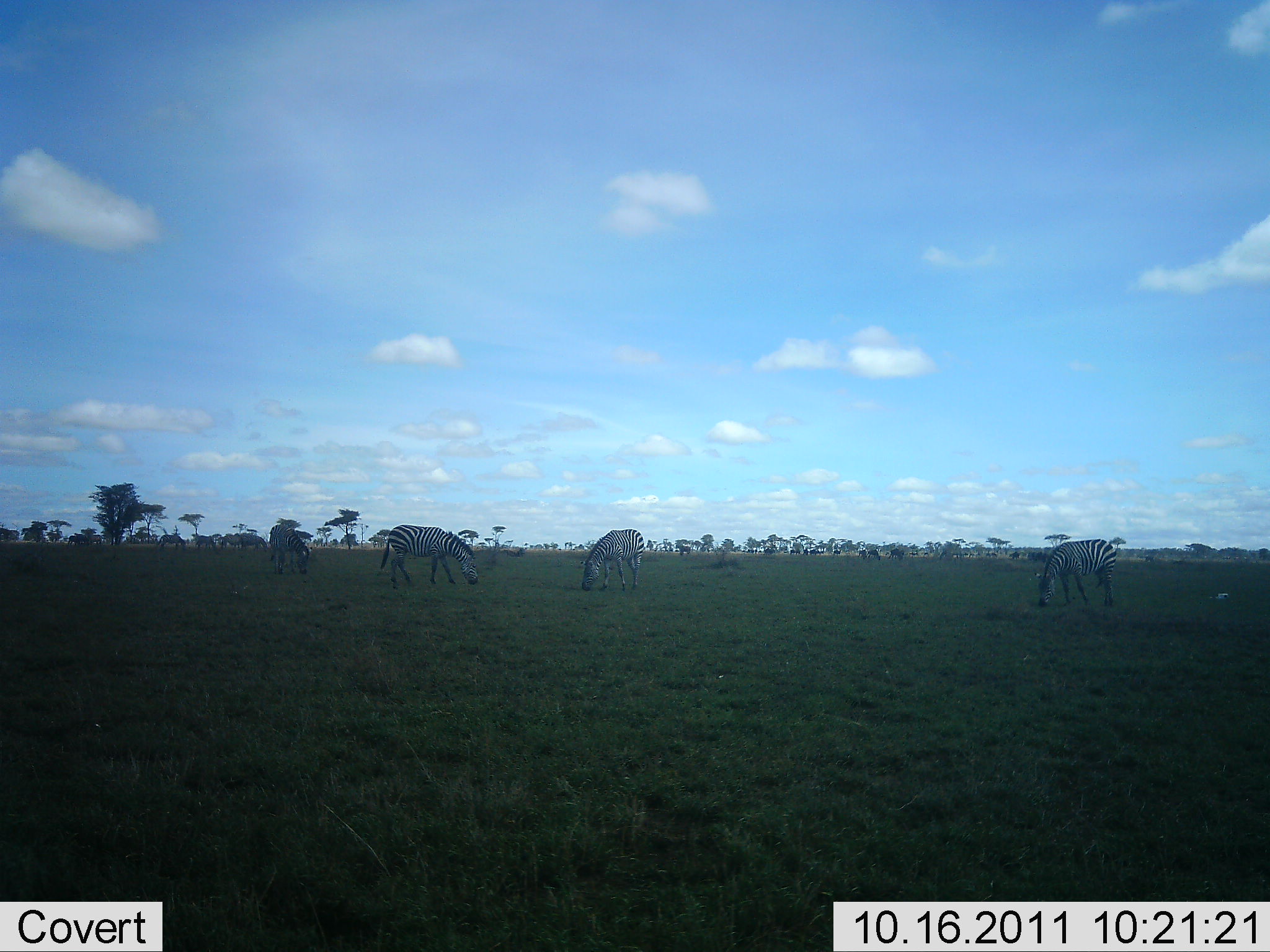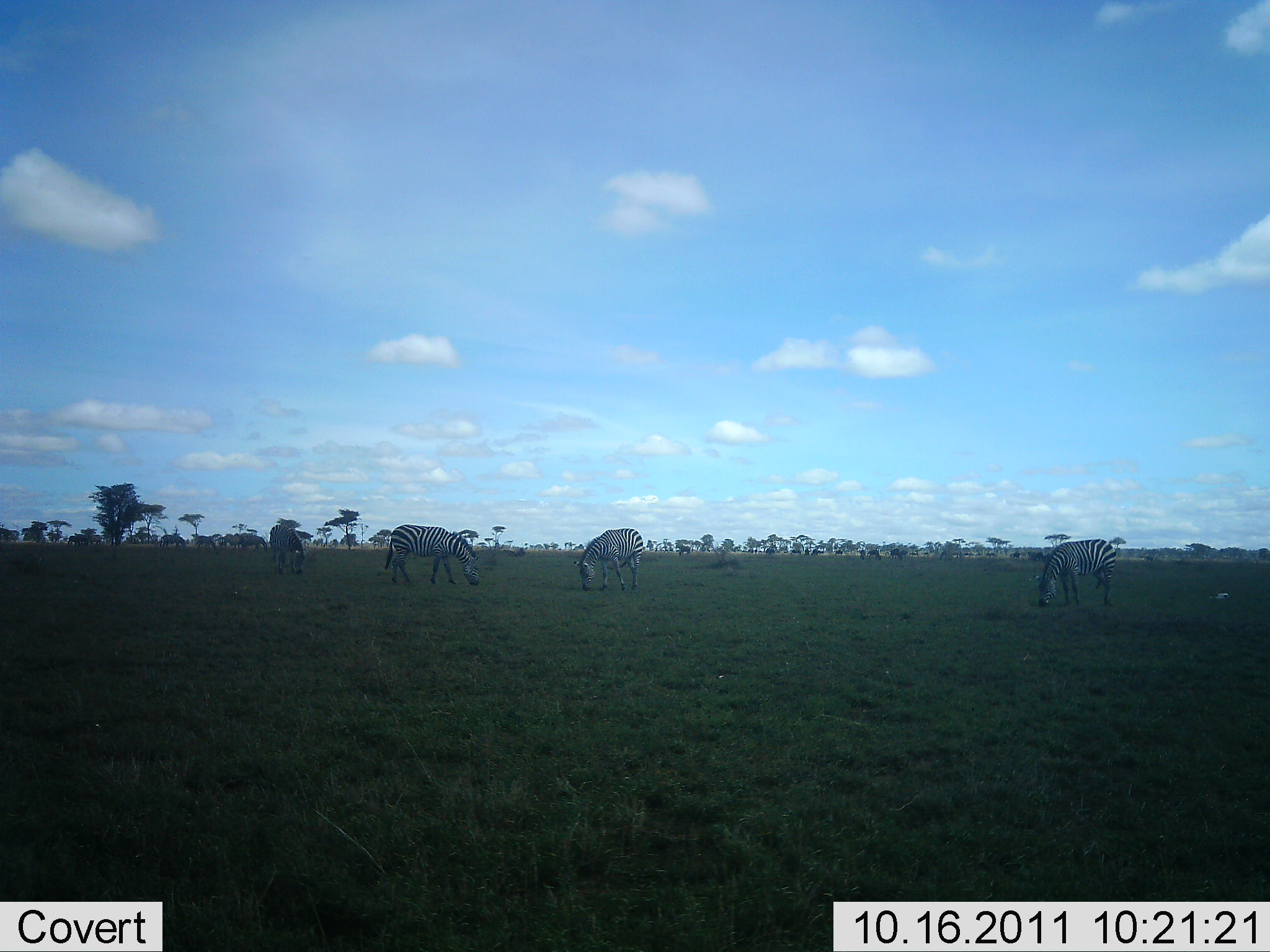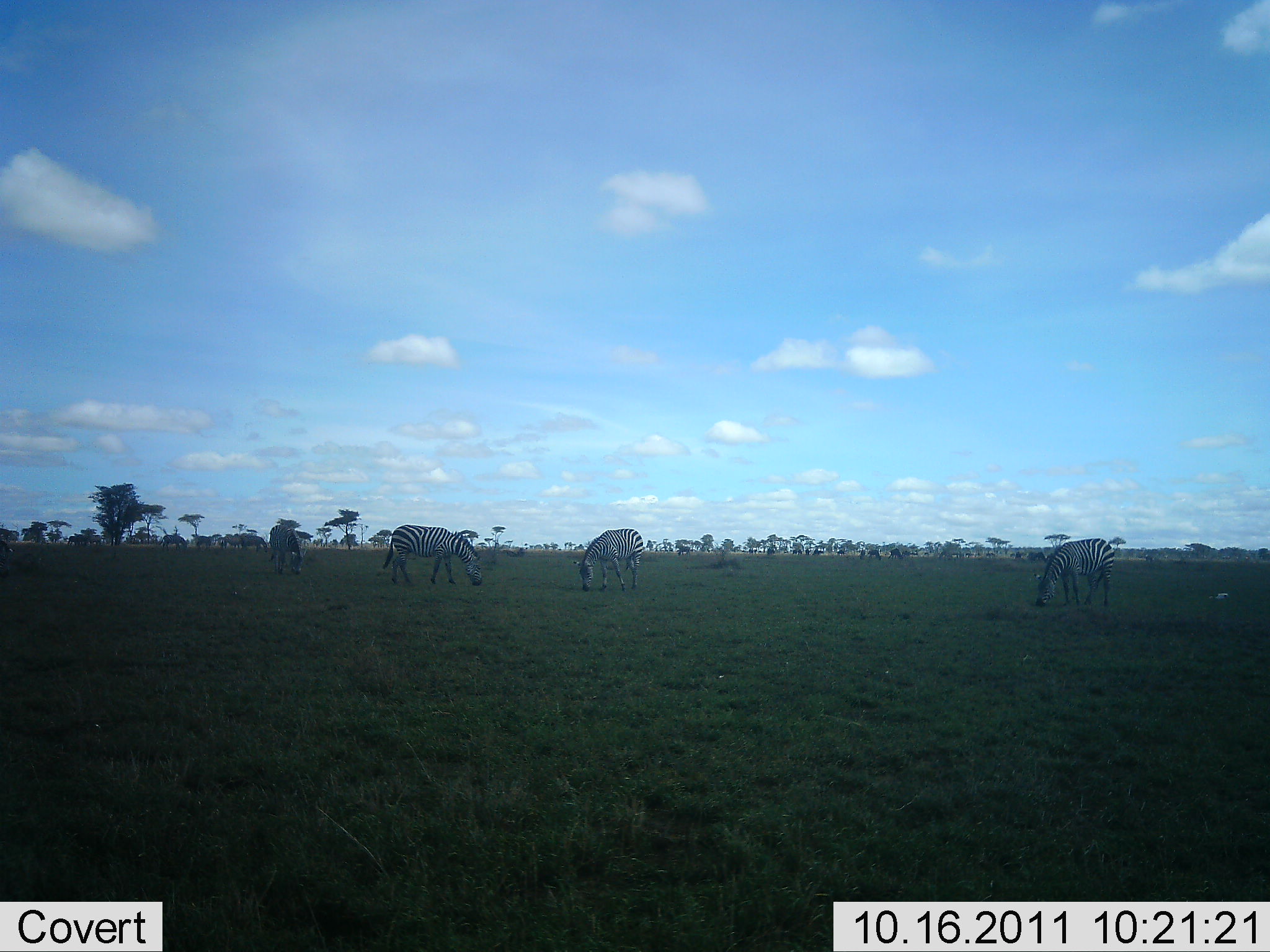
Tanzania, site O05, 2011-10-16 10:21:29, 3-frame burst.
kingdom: Animalia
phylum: Chordata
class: Mammalia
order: Perissodactyla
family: Equidae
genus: Equus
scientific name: Equus quagga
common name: plains zebra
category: zebra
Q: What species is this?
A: Zebra (plains zebra) (Equus quagga).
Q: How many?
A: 4.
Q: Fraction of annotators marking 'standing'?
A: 33%.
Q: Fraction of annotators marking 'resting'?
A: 13%.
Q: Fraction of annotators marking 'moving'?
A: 13%.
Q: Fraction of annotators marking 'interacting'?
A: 13%.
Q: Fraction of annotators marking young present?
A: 0%.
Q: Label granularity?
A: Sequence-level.